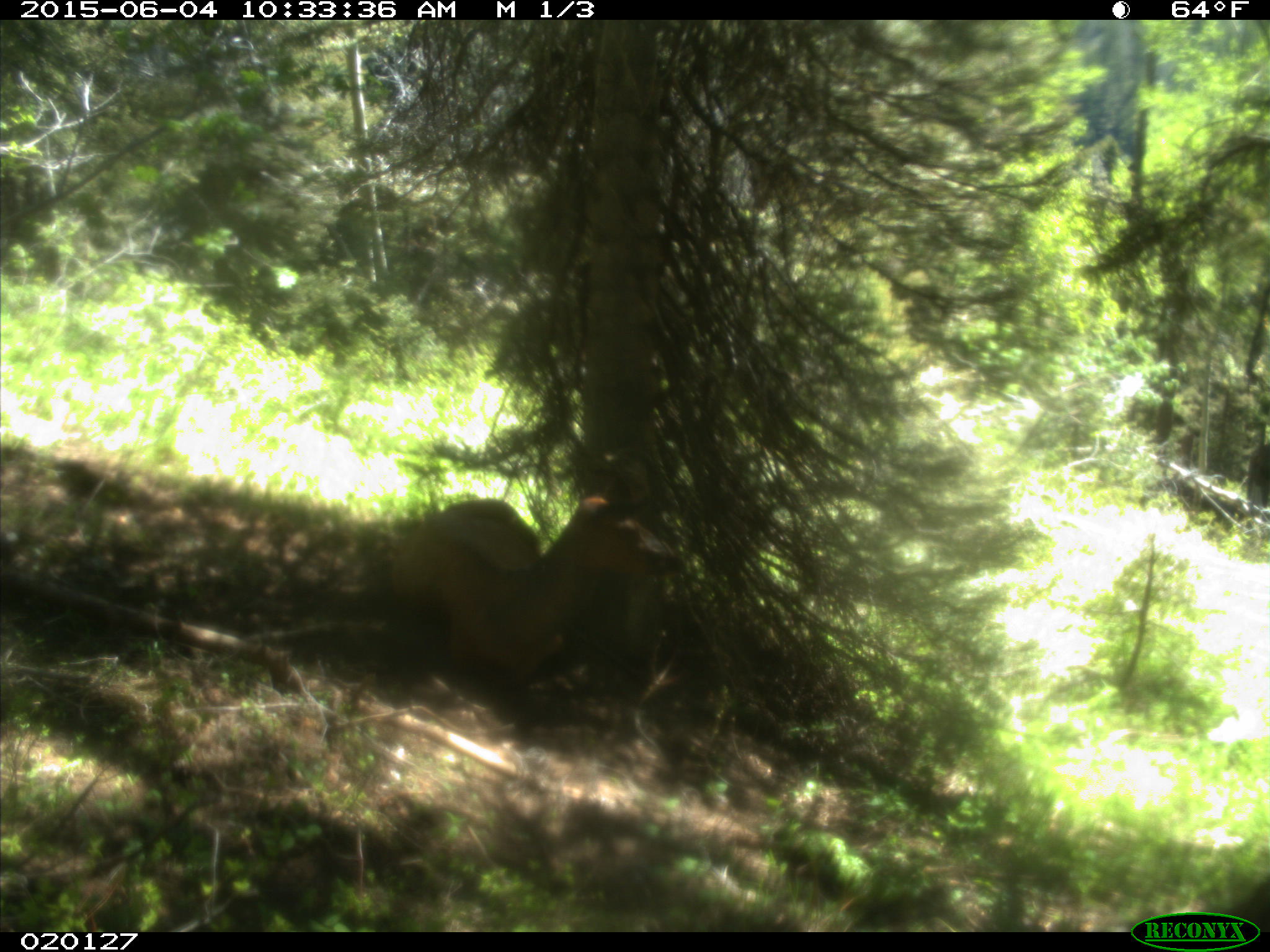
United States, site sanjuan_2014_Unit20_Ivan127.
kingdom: Animalia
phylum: Chordata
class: Mammalia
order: Artiodactyla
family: Cervidae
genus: Cervus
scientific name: Cervus elaphus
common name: red deer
Cervus elaphus (red deer).